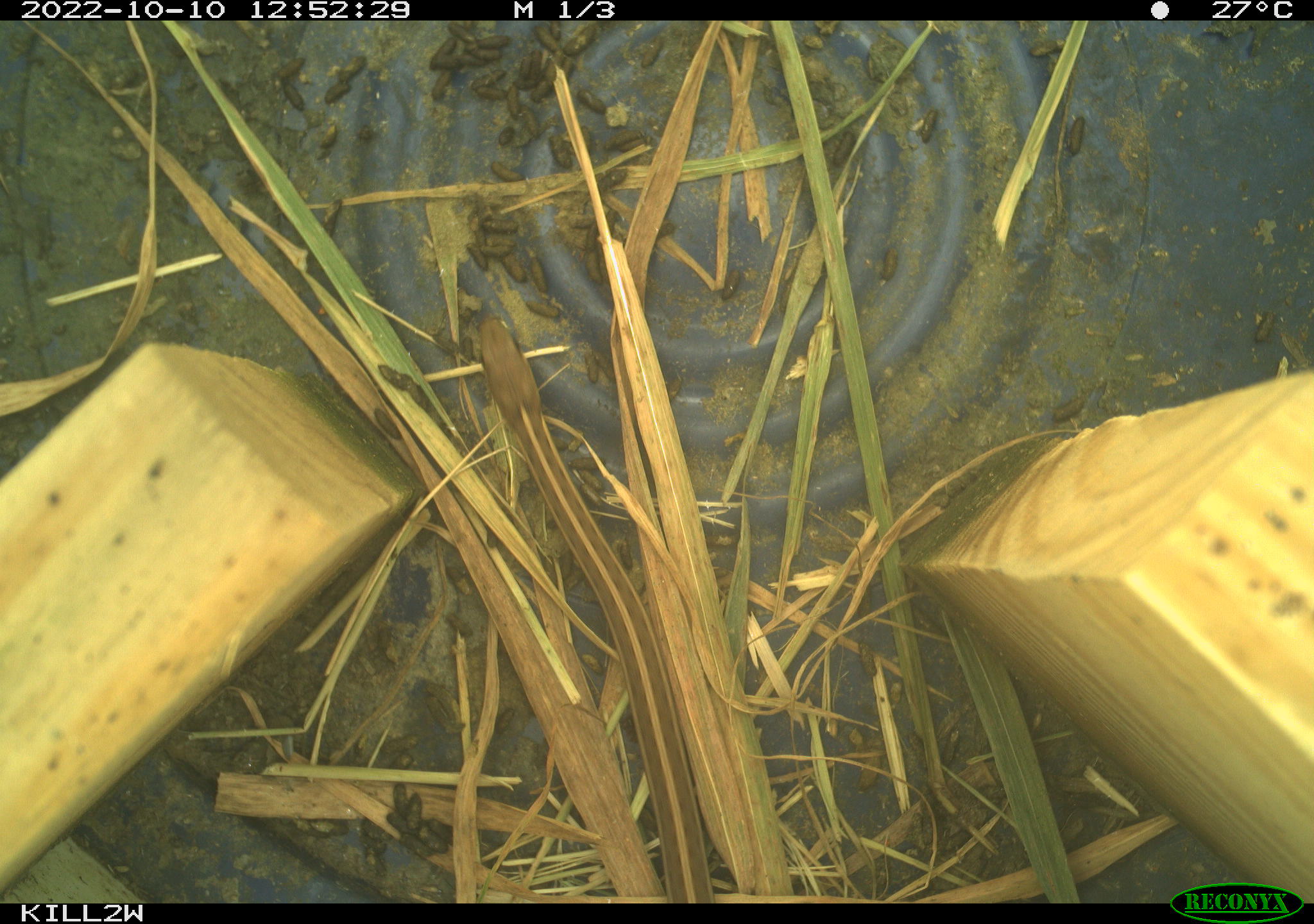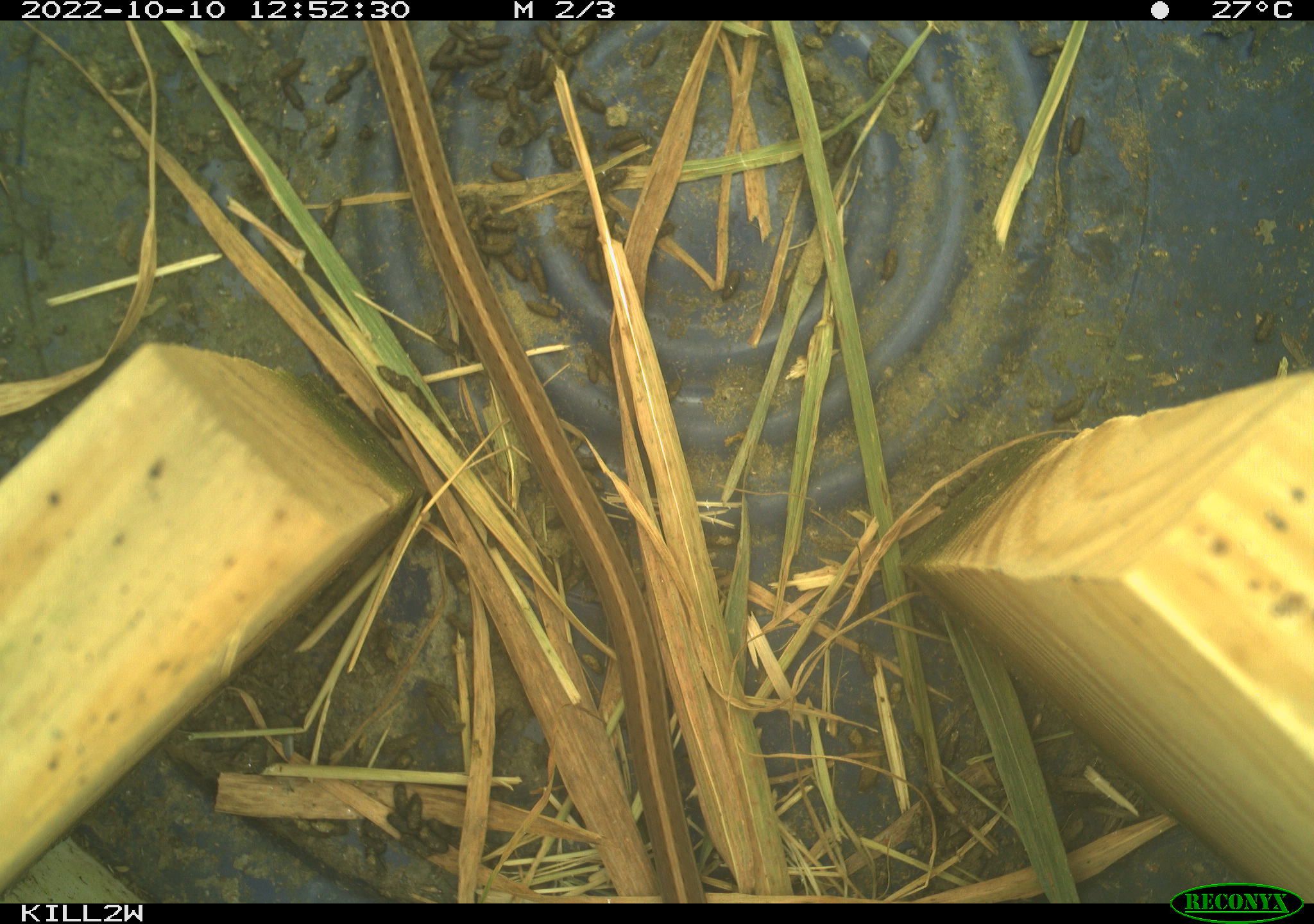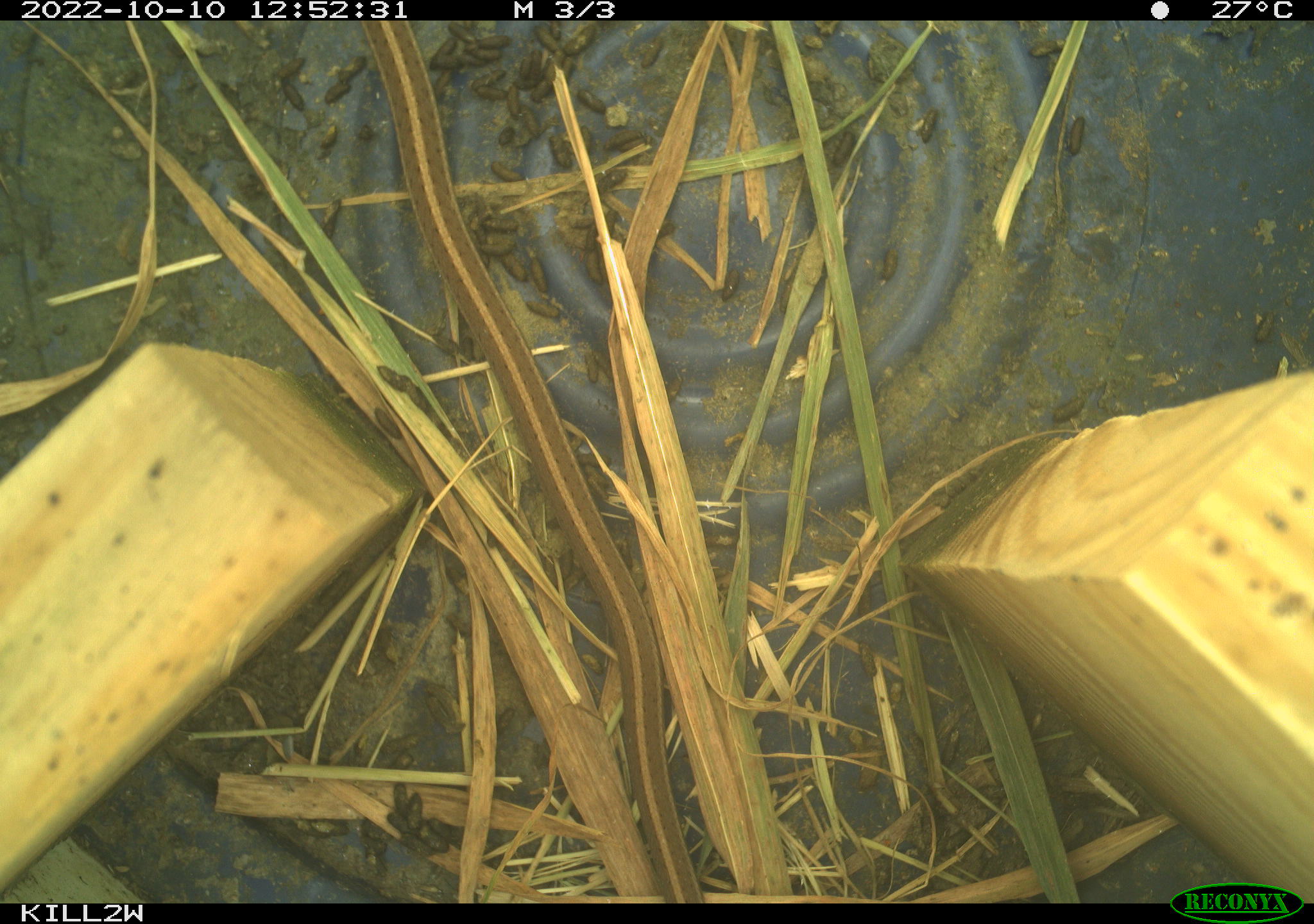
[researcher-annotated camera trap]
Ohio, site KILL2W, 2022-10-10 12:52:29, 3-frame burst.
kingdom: Animalia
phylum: Chordata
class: Reptilia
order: Squamata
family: Colubridae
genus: Thamnophis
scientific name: Thamnophis sirtalis sirtalis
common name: eastern gartersnake